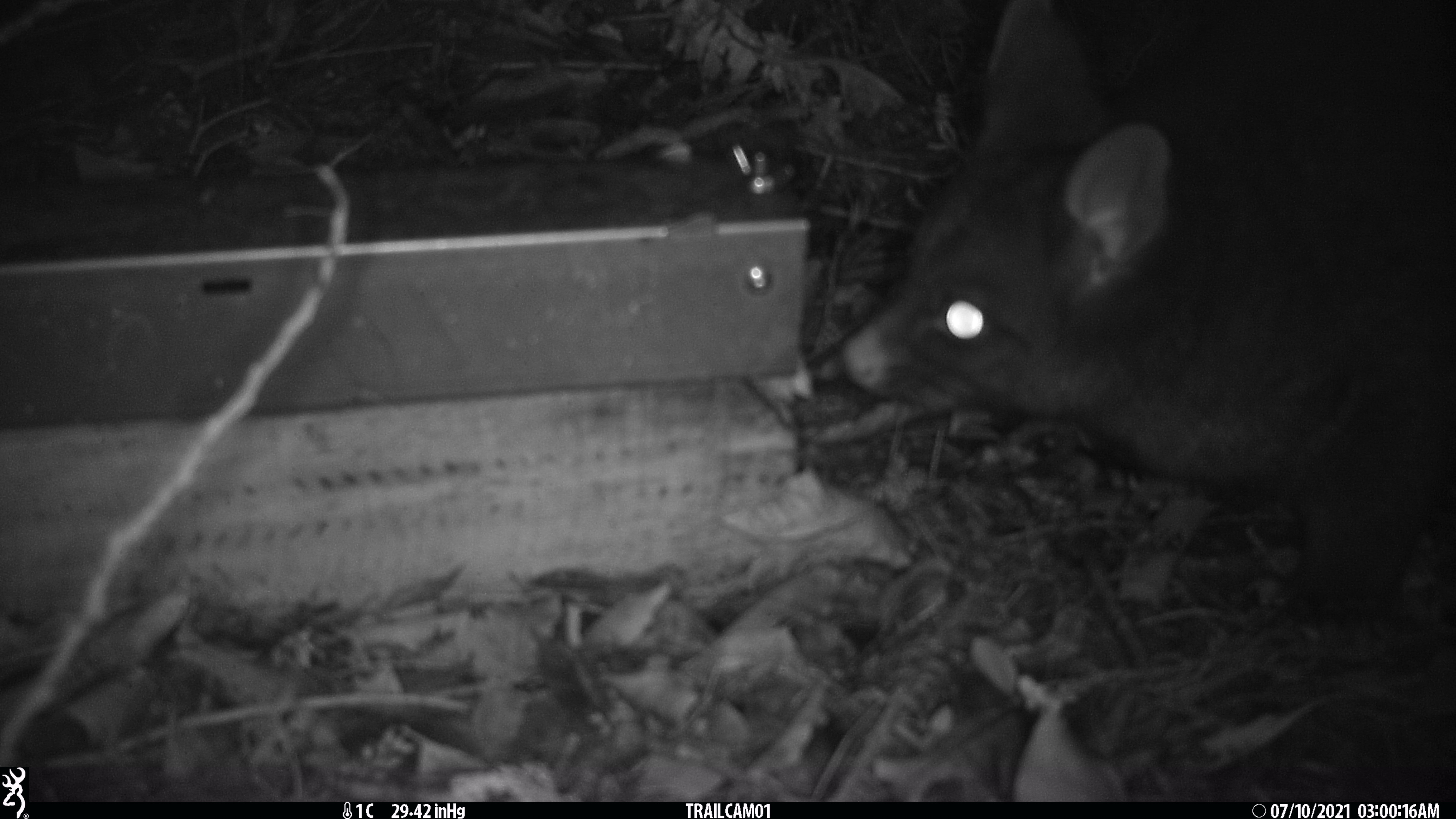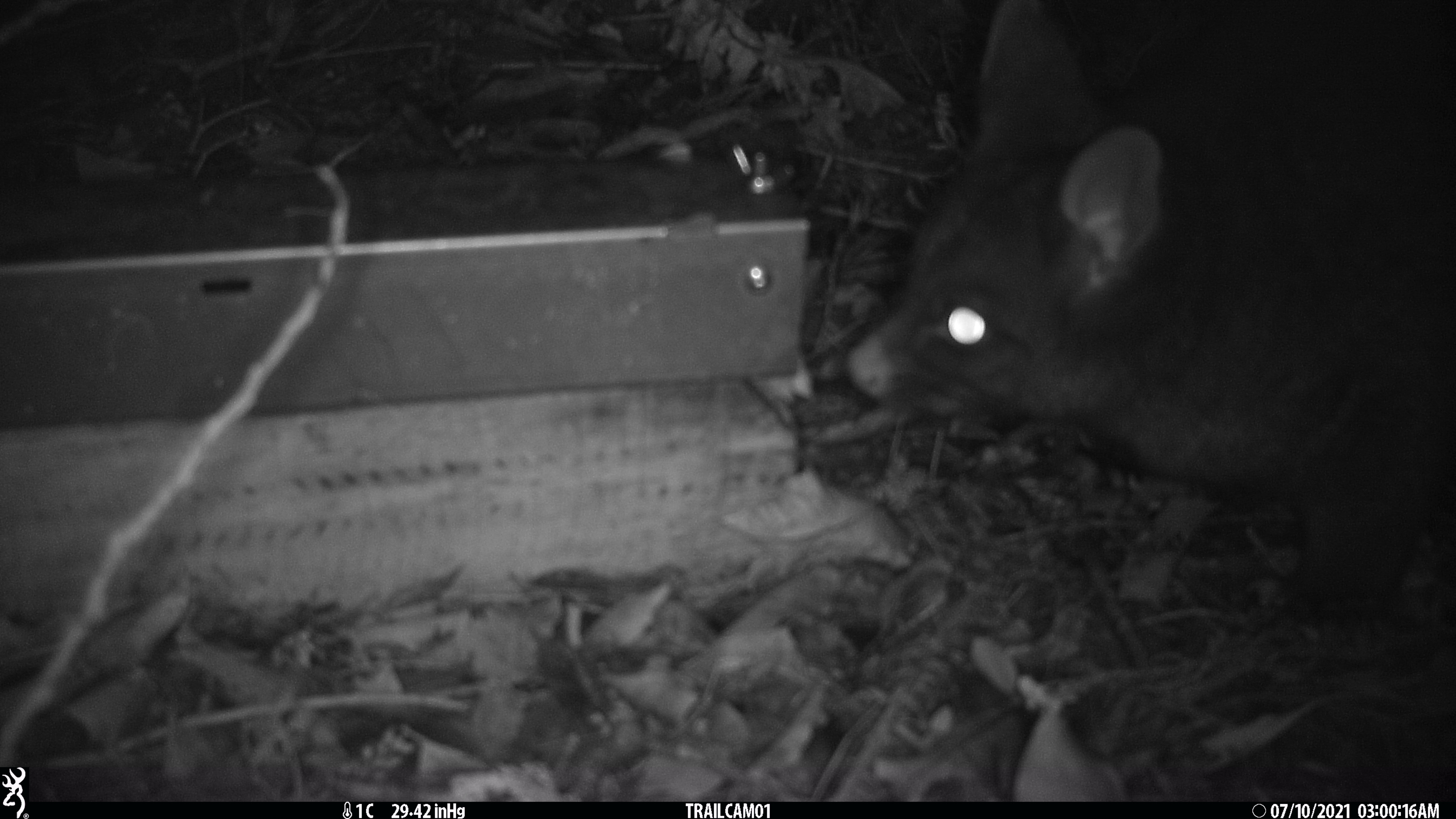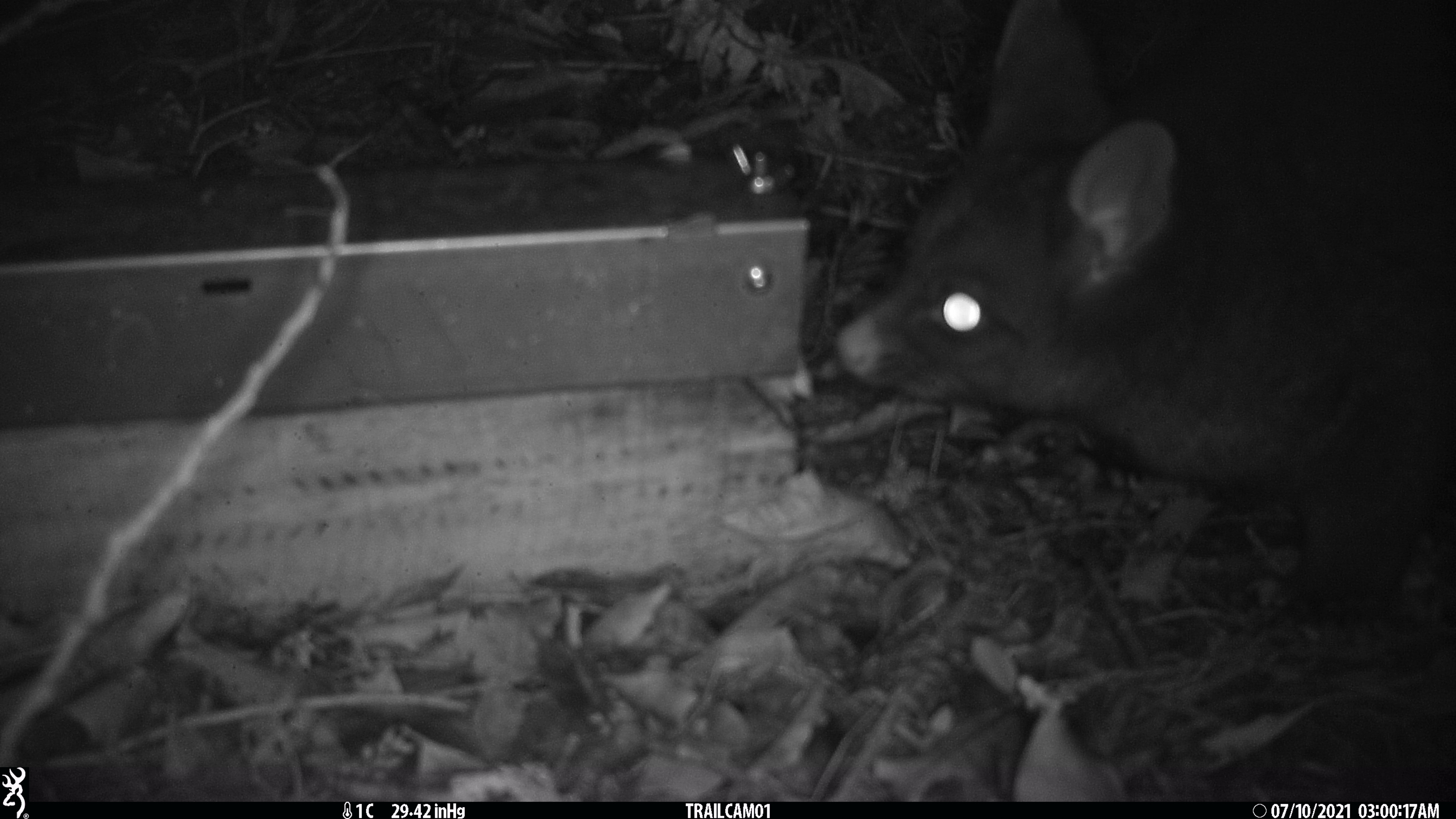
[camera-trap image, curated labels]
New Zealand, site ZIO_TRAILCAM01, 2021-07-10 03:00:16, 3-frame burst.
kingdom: Animalia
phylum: Chordata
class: Mammalia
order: Diprotodontia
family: Phalangeridae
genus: Trichosurus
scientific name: Trichosurus vulpecula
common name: common brushtail possum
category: possum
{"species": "possum (common brushtail possum) (Trichosurus vulpecula)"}